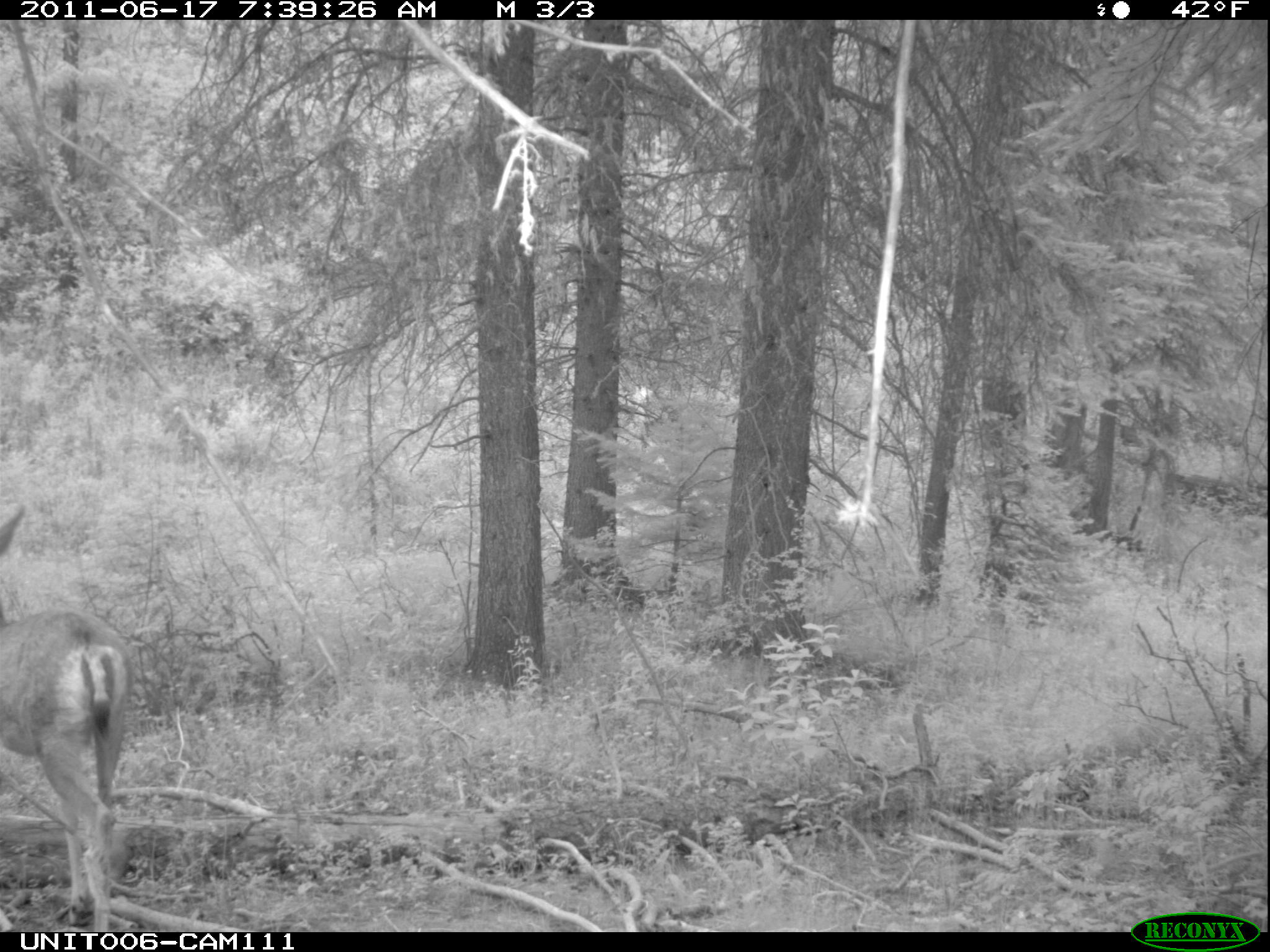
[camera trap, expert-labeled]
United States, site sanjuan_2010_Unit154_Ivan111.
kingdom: Animalia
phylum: Chordata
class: Mammalia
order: Artiodactyla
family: Cervidae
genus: Odocoileus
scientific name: Odocoileus hemionus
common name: mule deer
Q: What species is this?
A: Odocoileus hemionus (mule deer).